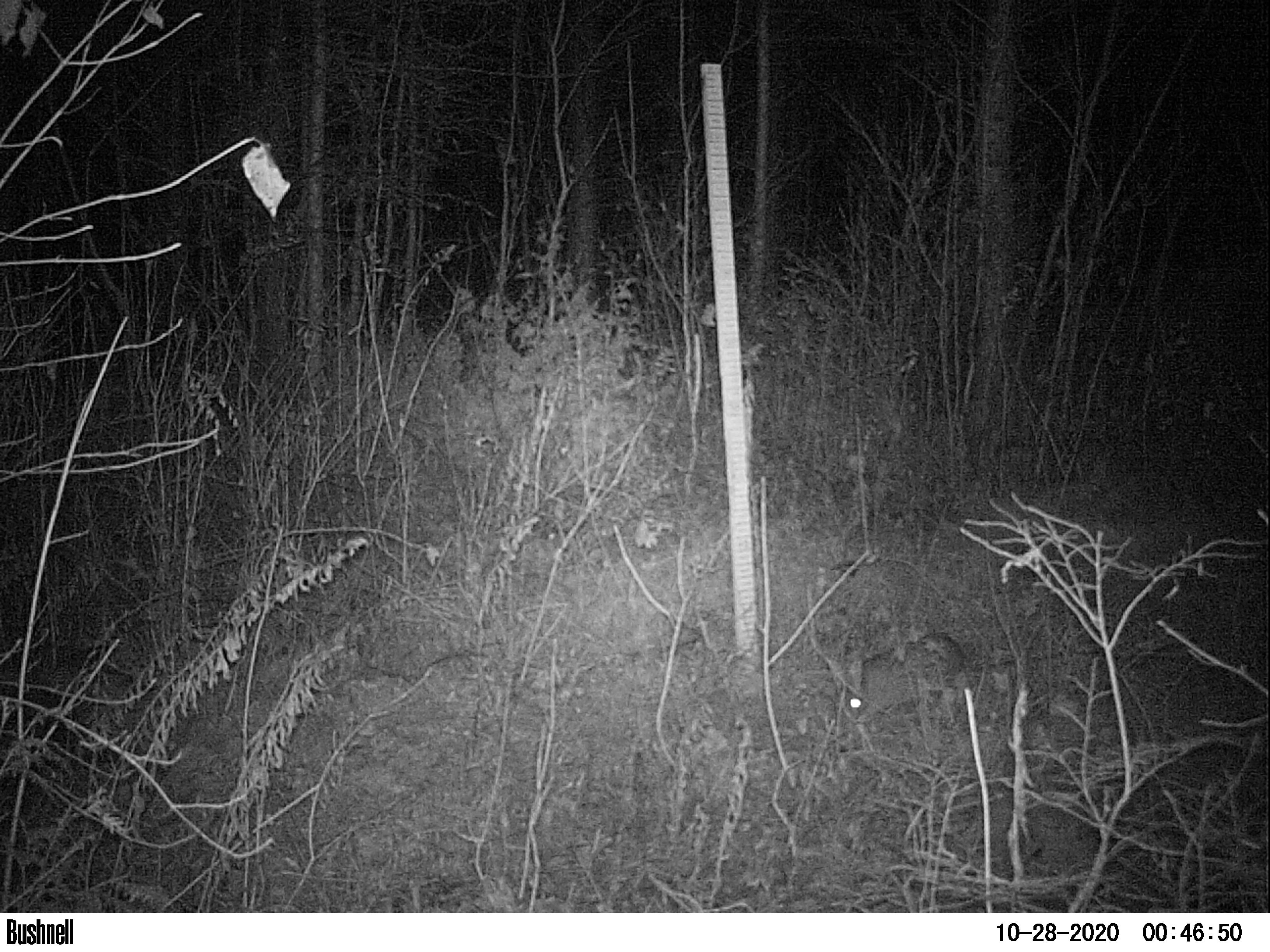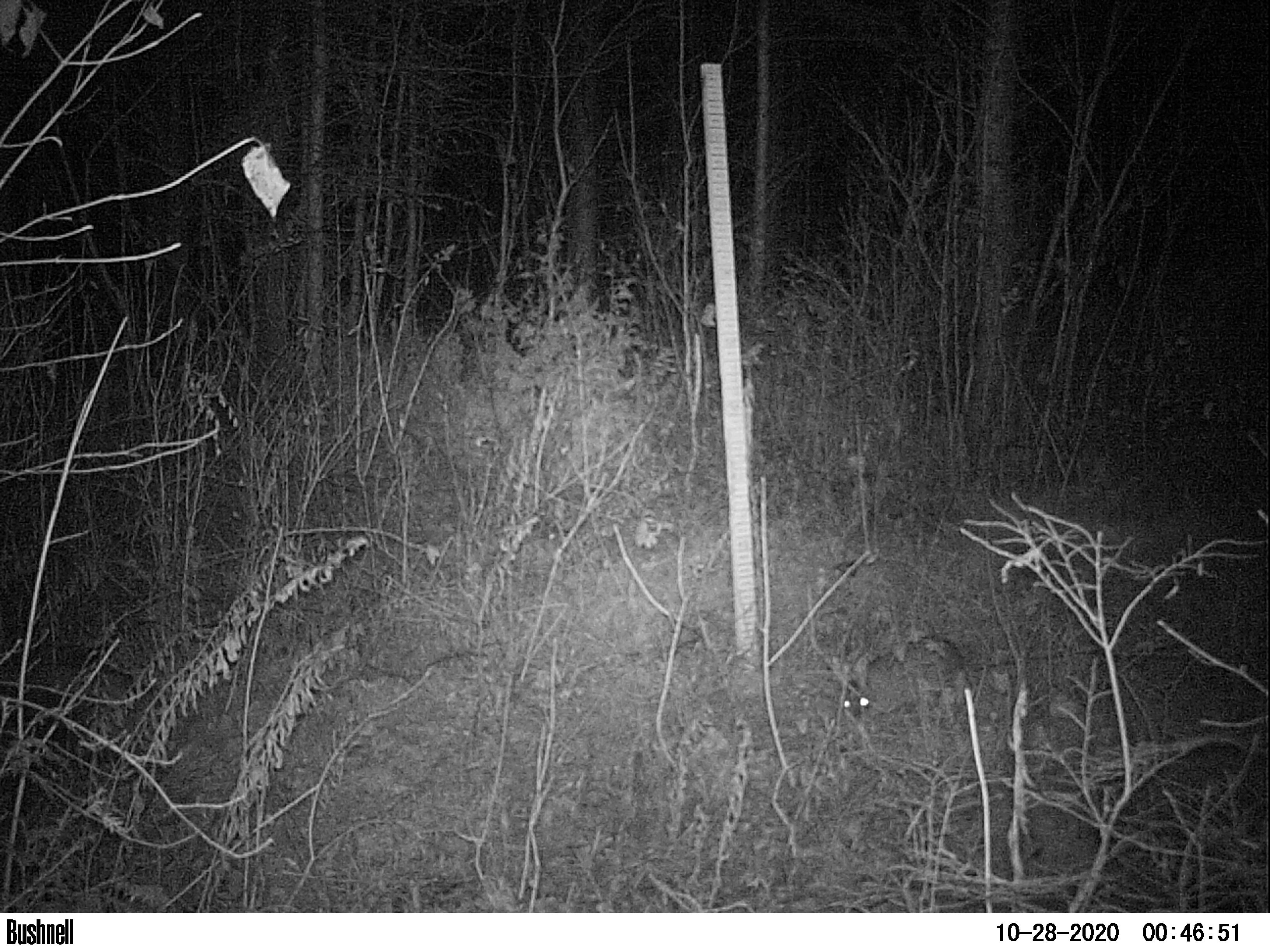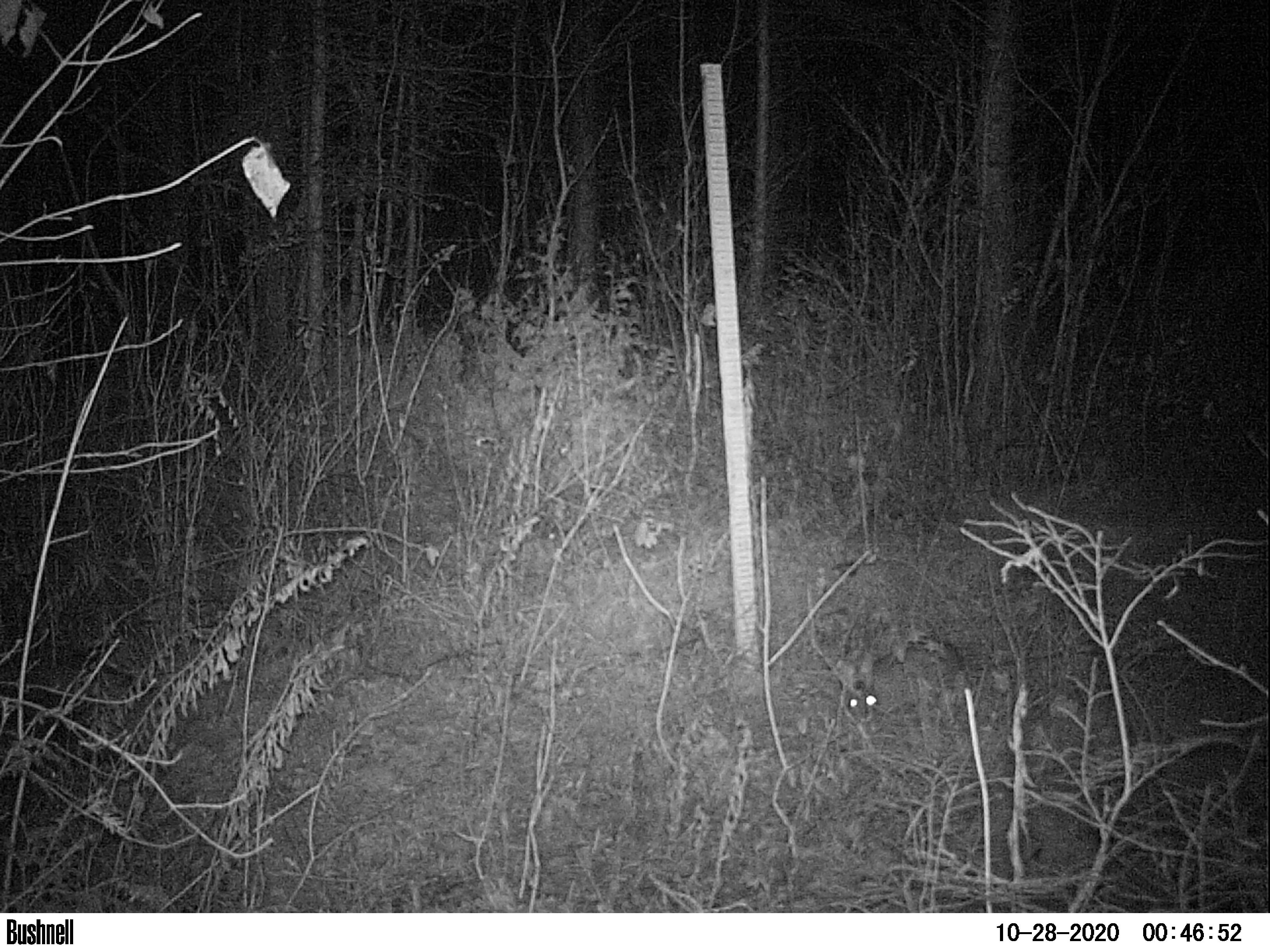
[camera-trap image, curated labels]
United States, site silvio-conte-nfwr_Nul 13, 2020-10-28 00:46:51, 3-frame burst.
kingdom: Animalia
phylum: Chordata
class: Mammalia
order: Lagomorpha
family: Leporidae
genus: Lepus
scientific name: Lepus americanus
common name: snowshoe hare